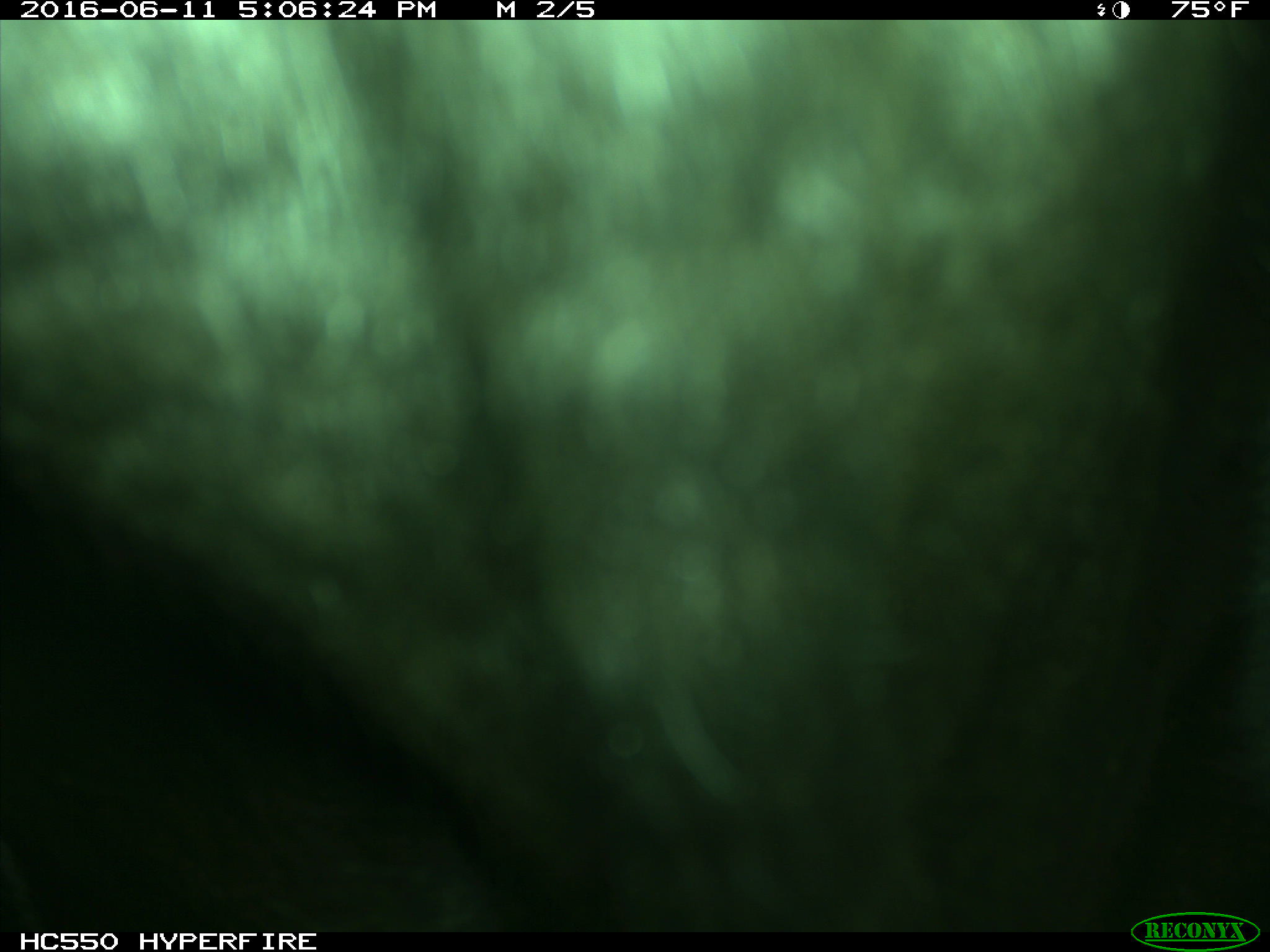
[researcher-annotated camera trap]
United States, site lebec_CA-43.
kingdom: Animalia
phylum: Chordata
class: Mammalia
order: Artiodactyla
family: Bovidae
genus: Bos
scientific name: Bos taurus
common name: domestic cow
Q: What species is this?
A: Bos taurus (domestic cow).